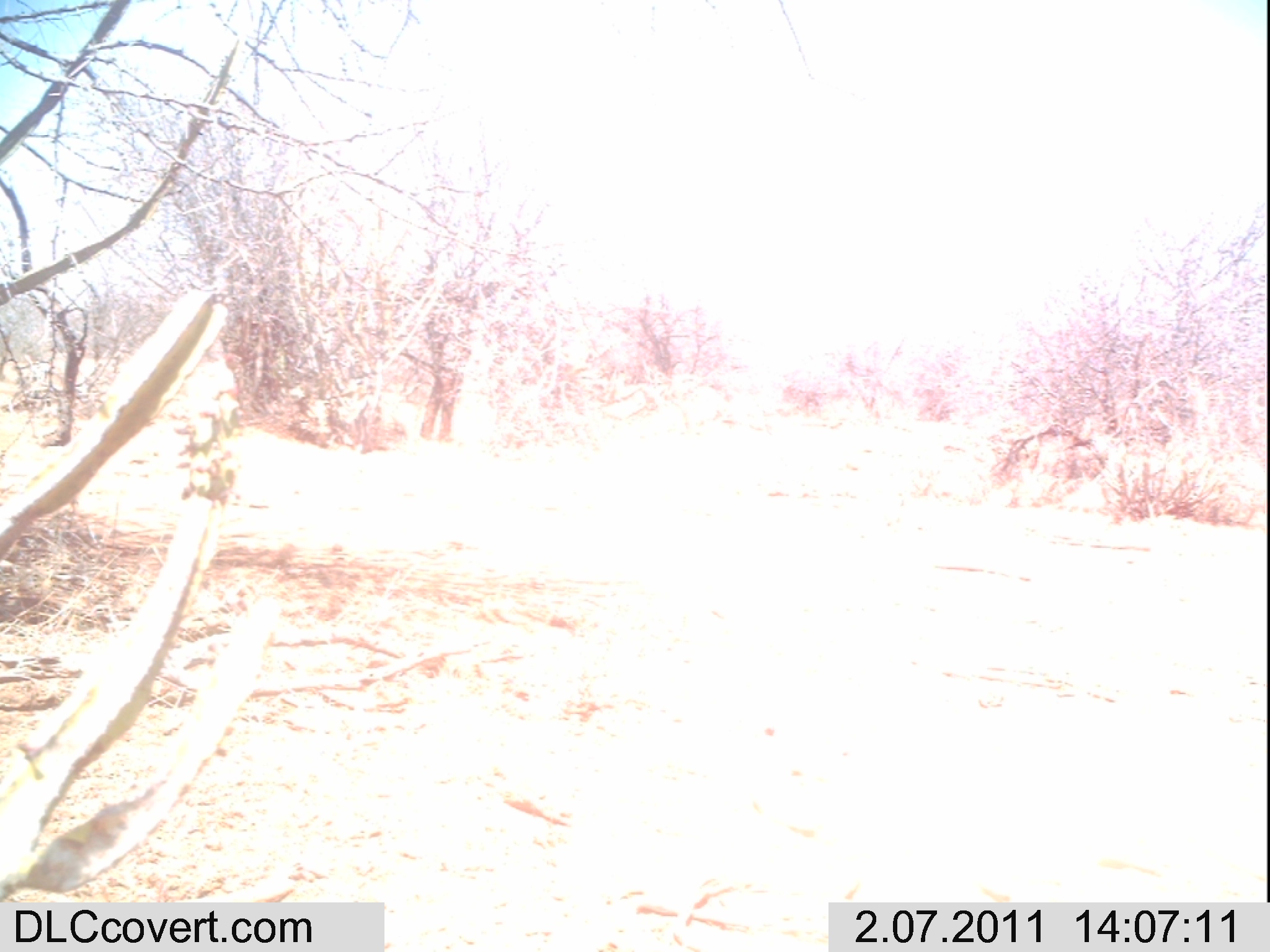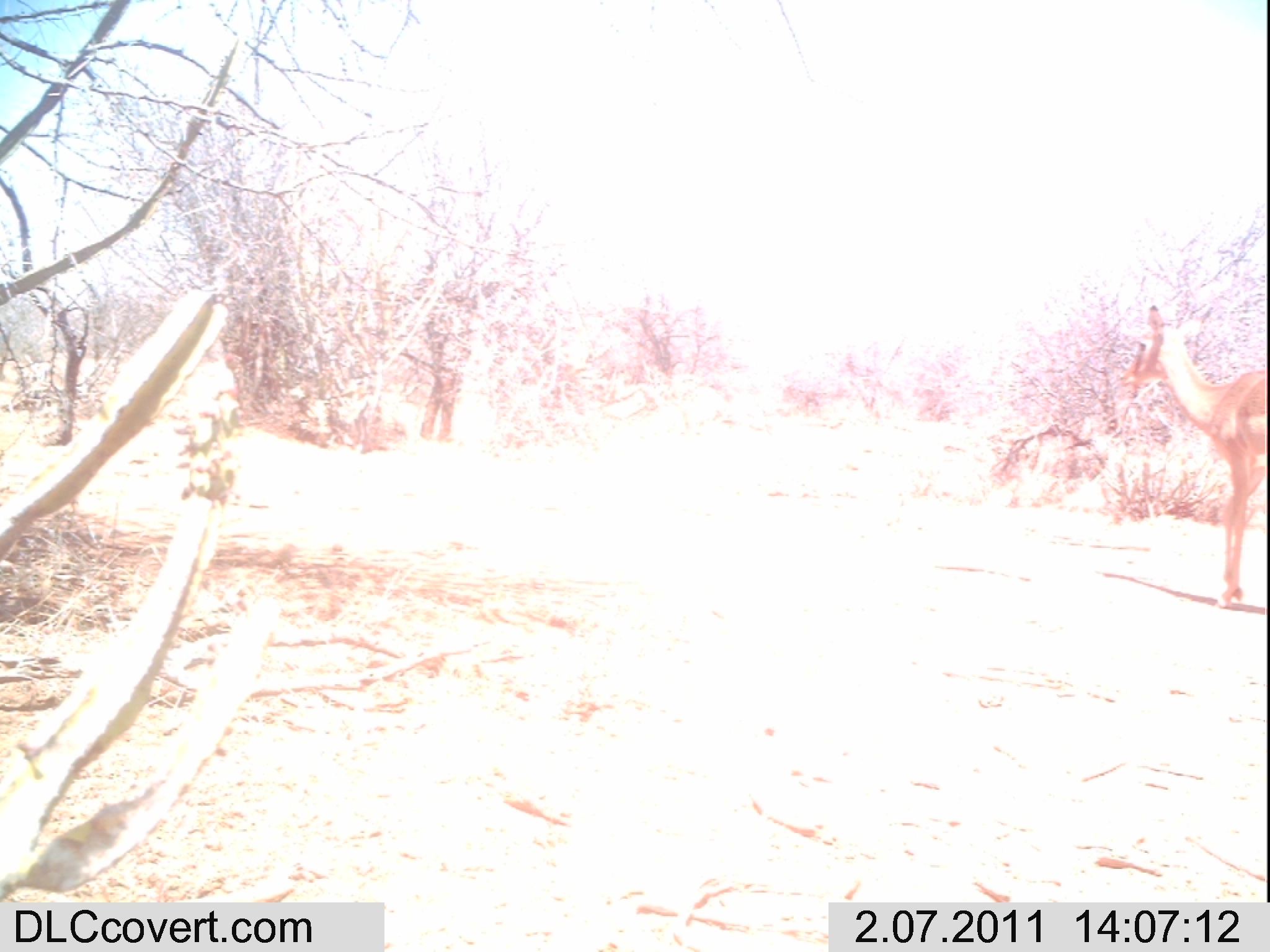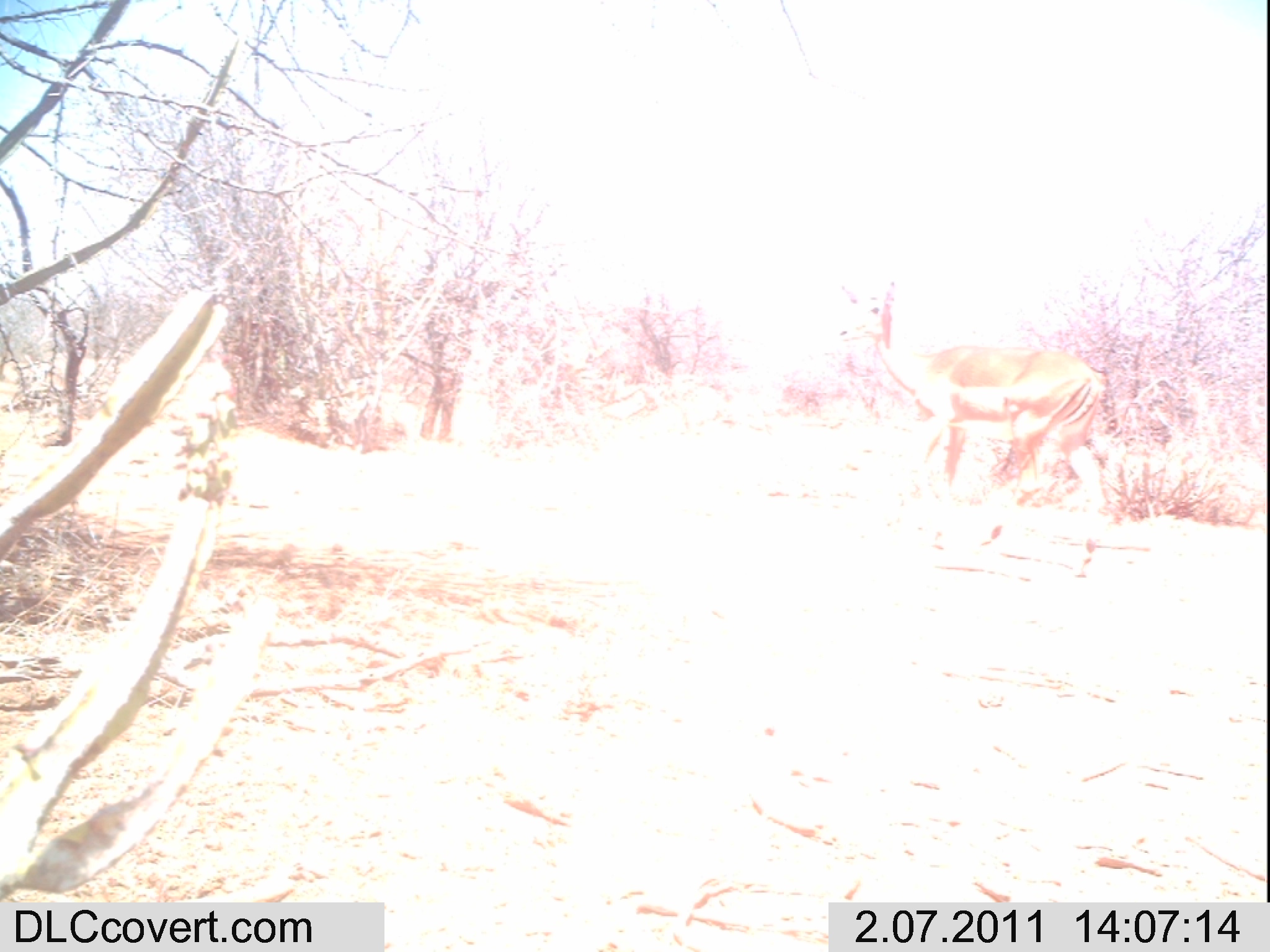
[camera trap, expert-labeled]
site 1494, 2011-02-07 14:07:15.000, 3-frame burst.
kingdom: Animalia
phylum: Chordata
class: Mammalia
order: Artiodactyla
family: Bovidae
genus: Aepyceros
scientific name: Aepyceros melampus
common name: impala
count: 1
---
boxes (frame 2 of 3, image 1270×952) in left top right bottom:
aepyceros melampus: 1118 304 1265 608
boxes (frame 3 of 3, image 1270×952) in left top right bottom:
aepyceros melampus: 838 281 1107 577